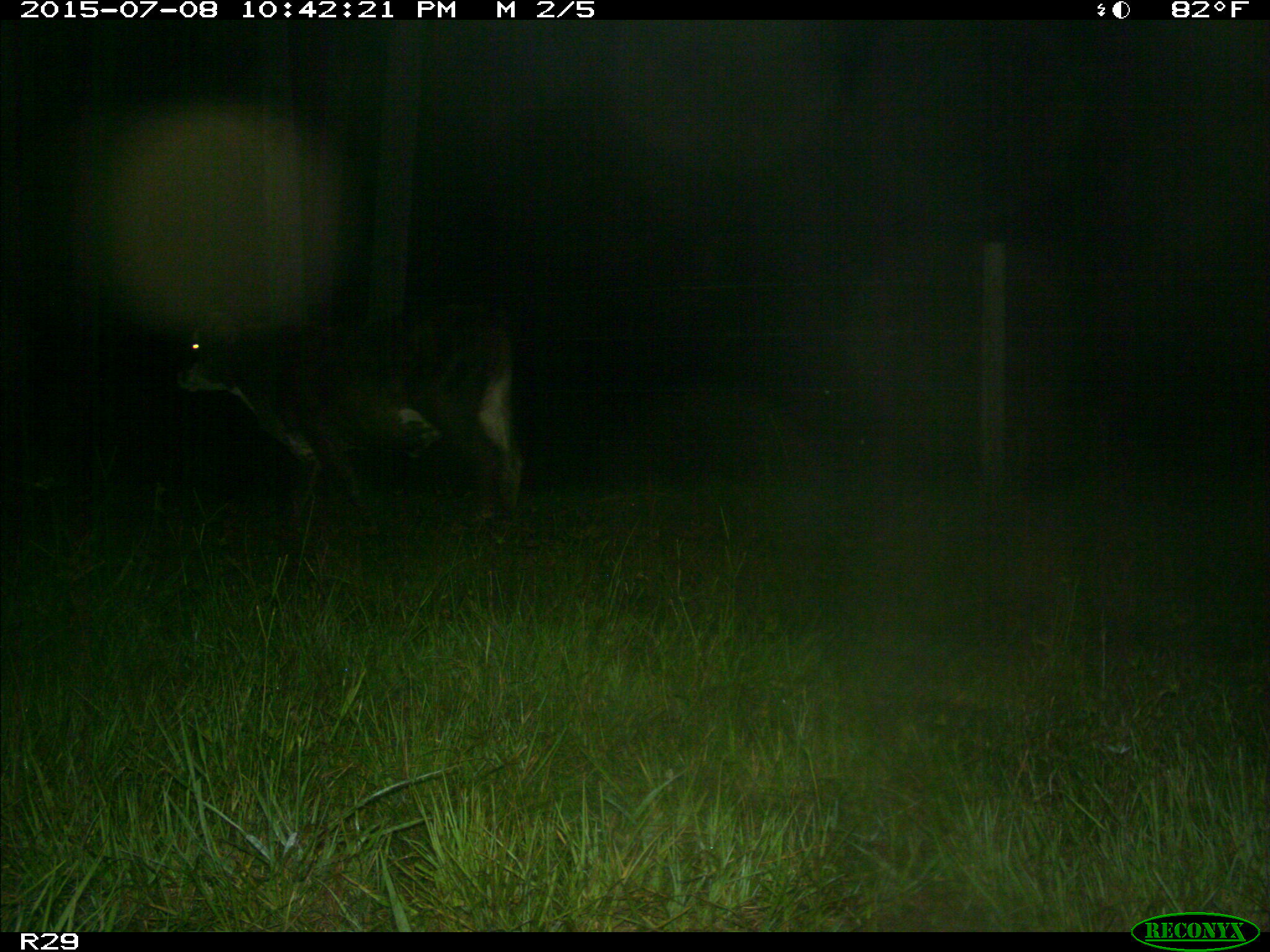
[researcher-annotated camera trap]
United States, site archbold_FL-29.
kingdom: Animalia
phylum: Chordata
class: Mammalia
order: Artiodactyla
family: Bovidae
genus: Bos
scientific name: Bos taurus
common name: domestic cow